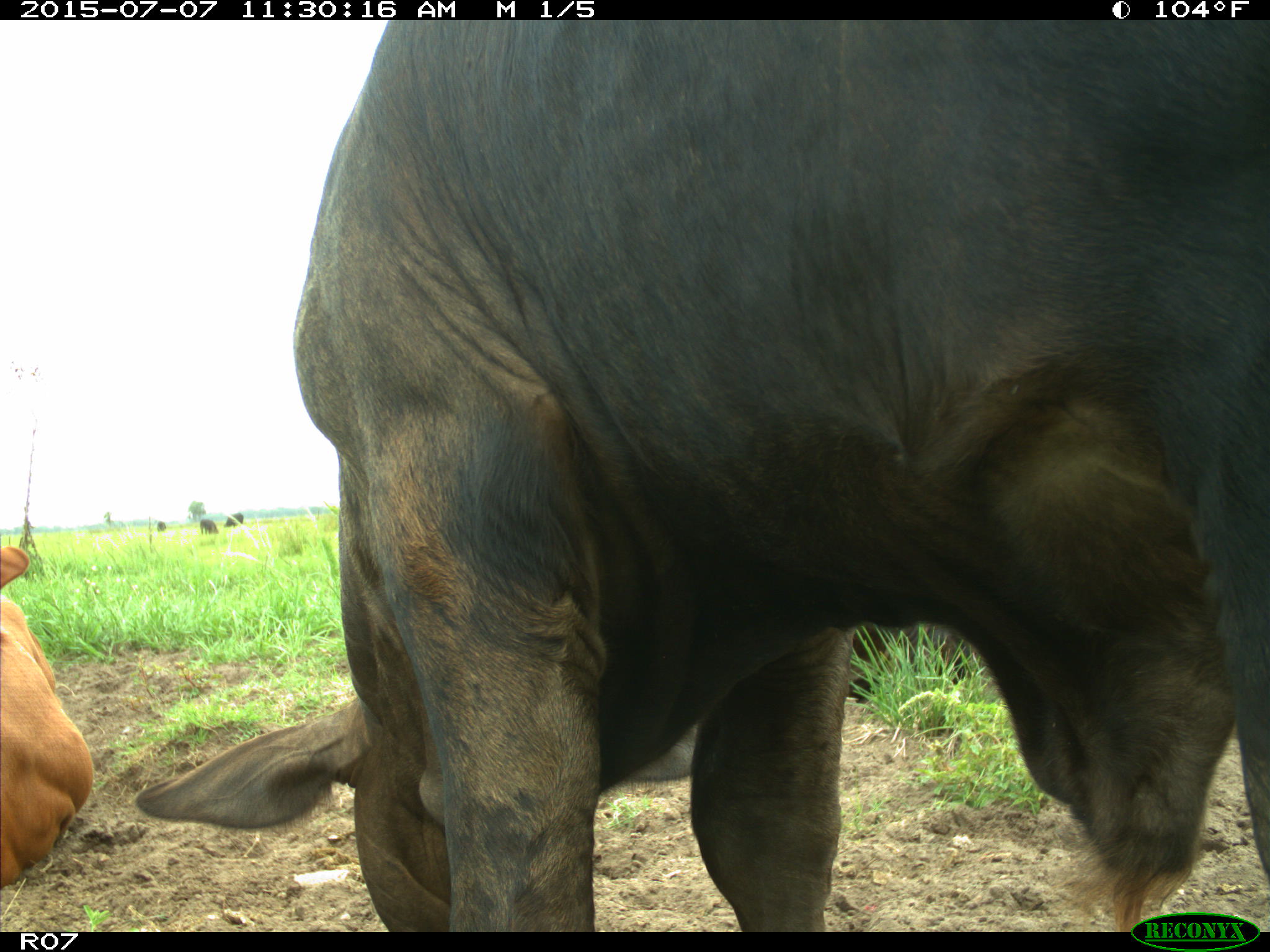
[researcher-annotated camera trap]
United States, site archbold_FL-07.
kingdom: Animalia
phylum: Chordata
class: Mammalia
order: Artiodactyla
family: Bovidae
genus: Bos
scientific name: Bos taurus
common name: domestic cow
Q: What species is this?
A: Bos taurus (domestic cow).